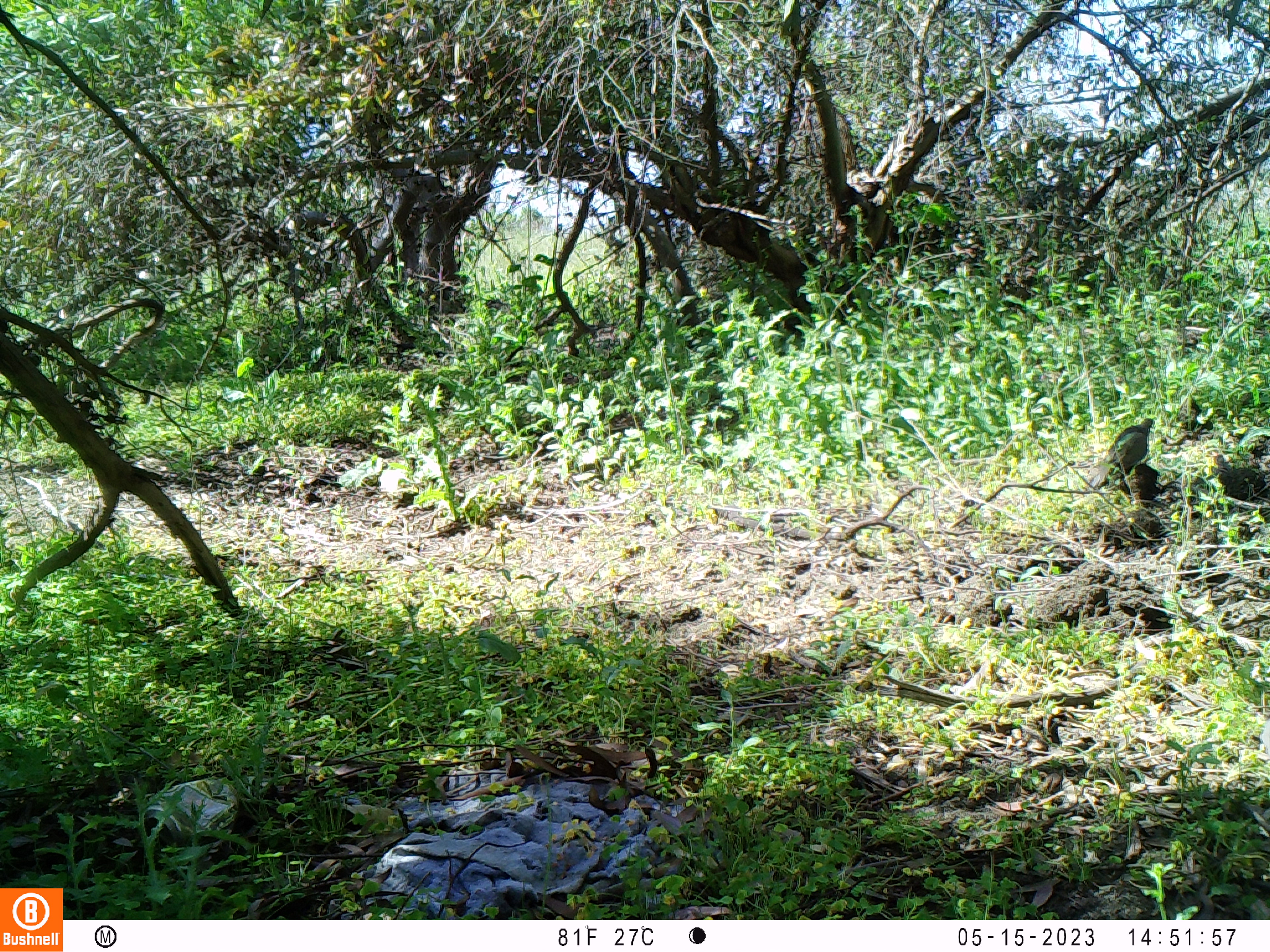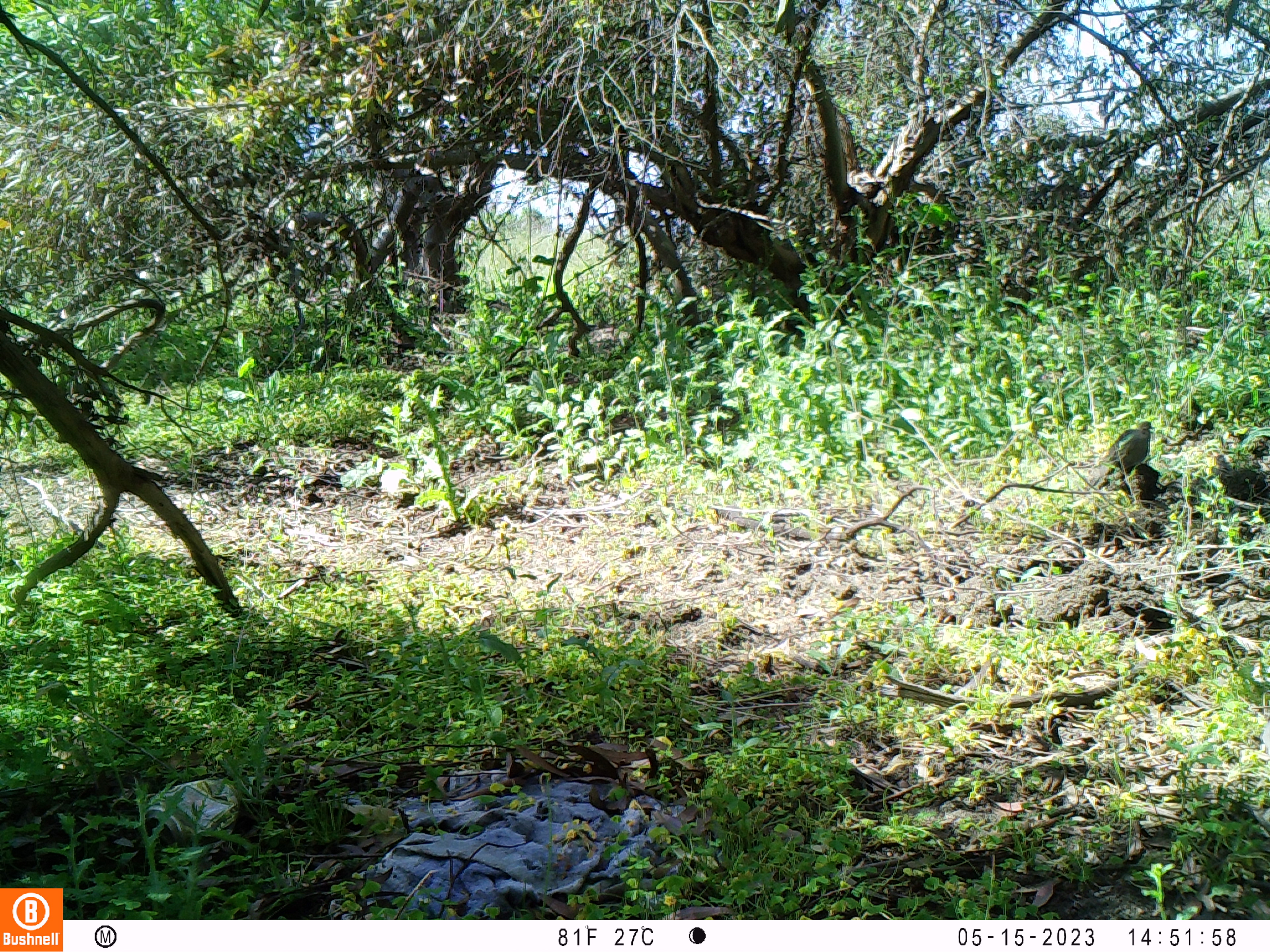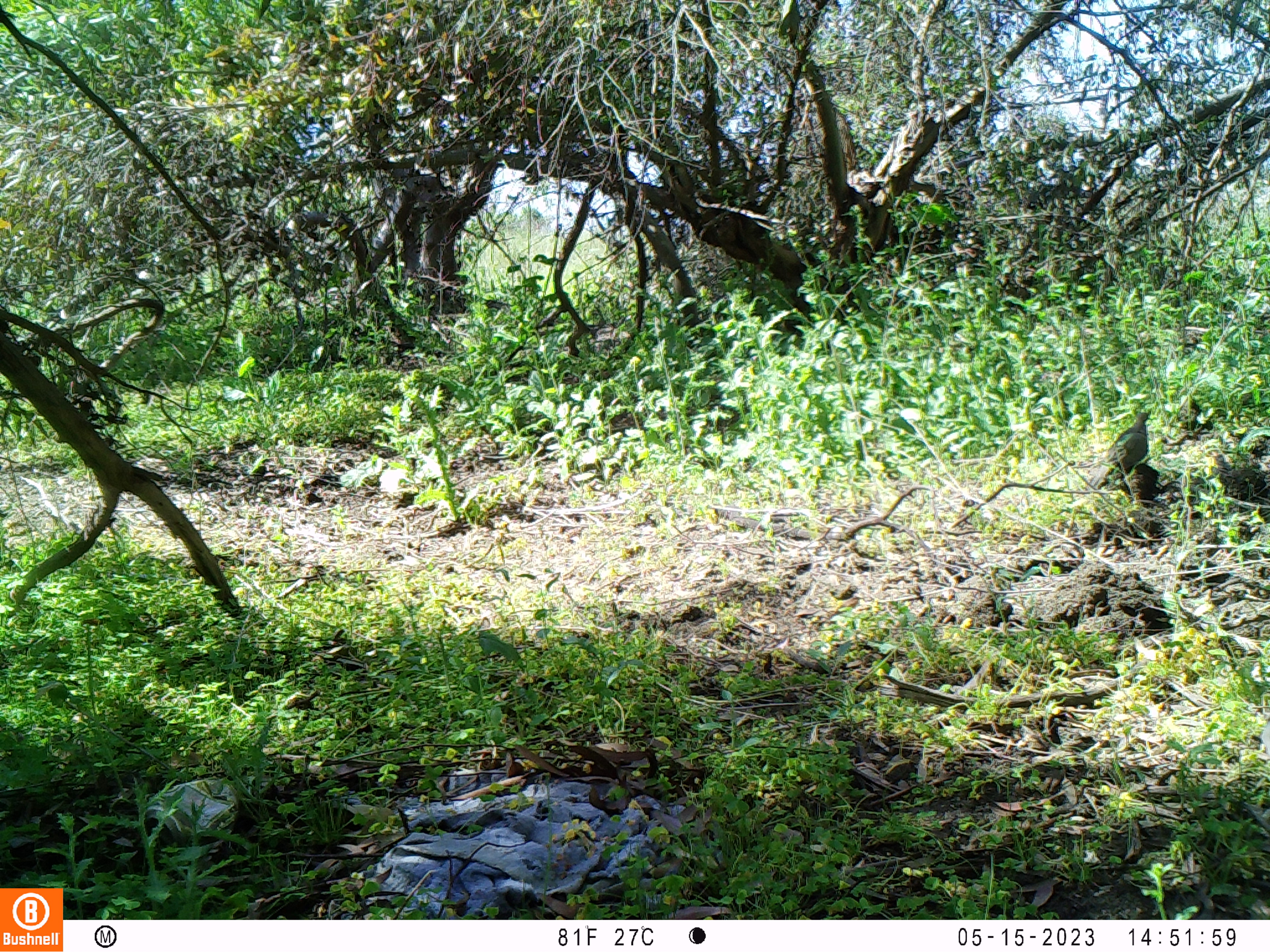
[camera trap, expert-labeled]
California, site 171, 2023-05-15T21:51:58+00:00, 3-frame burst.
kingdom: Animalia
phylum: Chordata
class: Aves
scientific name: Aves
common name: bird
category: unknown bird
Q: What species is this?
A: Unknown bird (bird) (Aves).